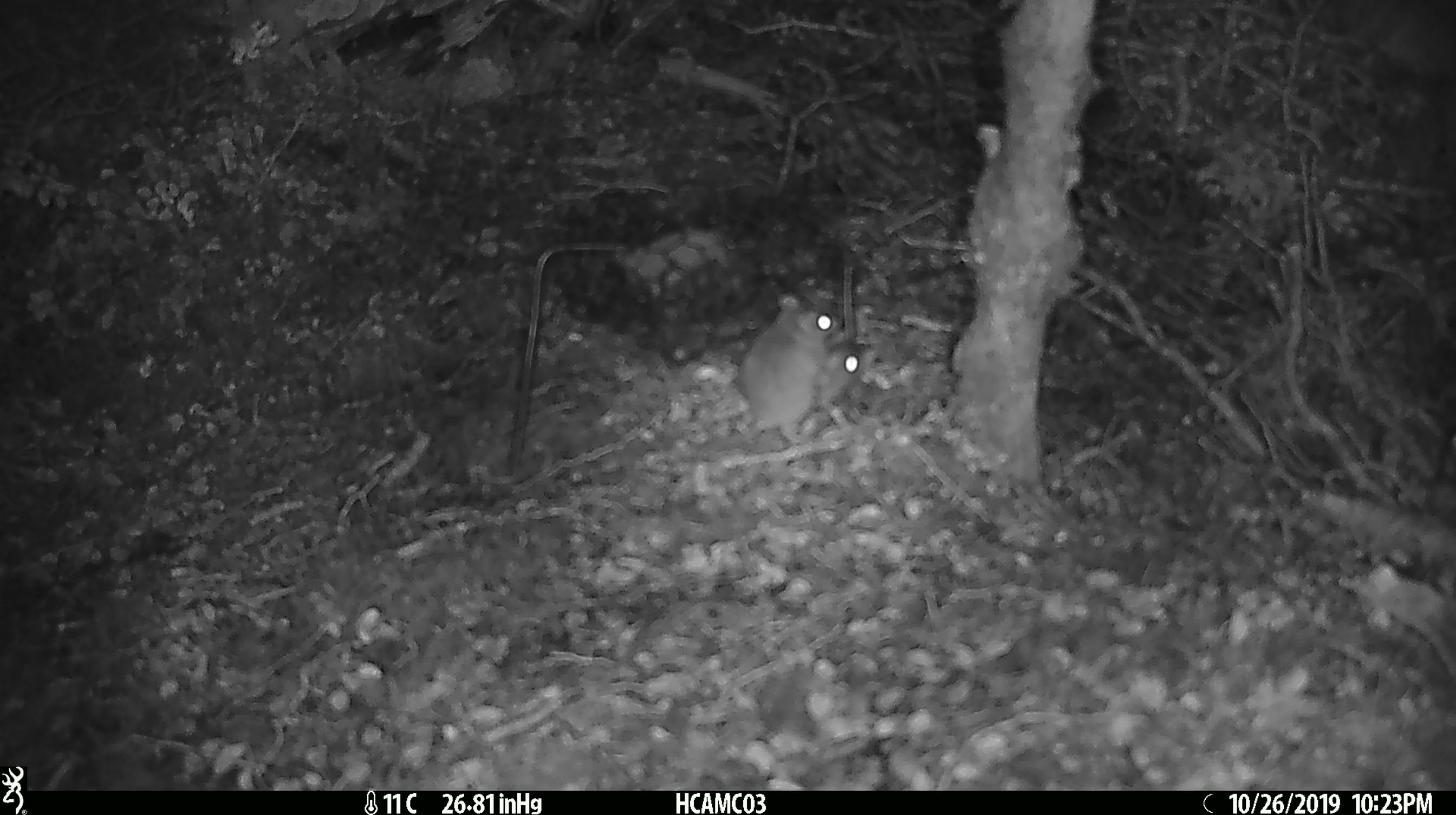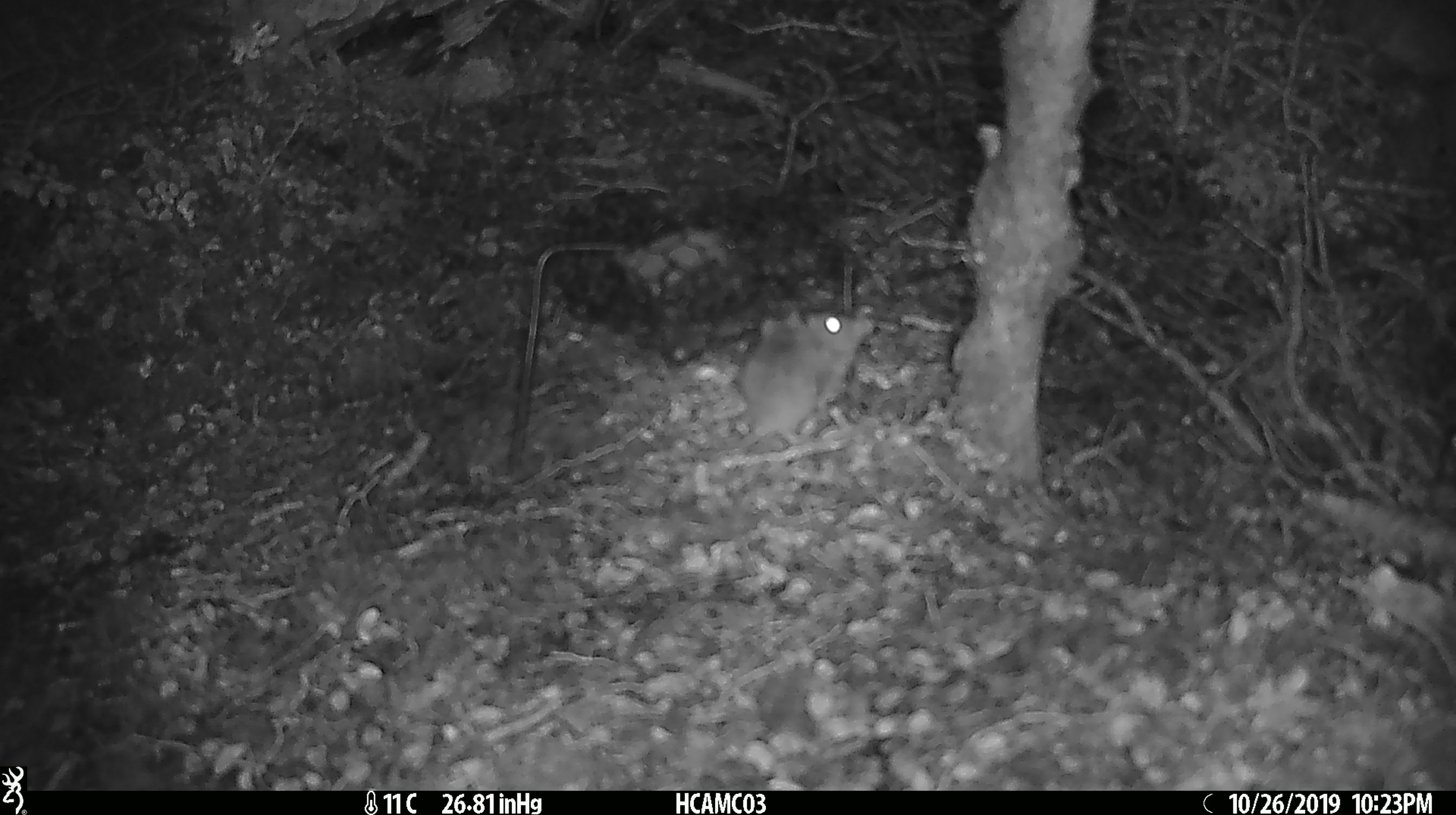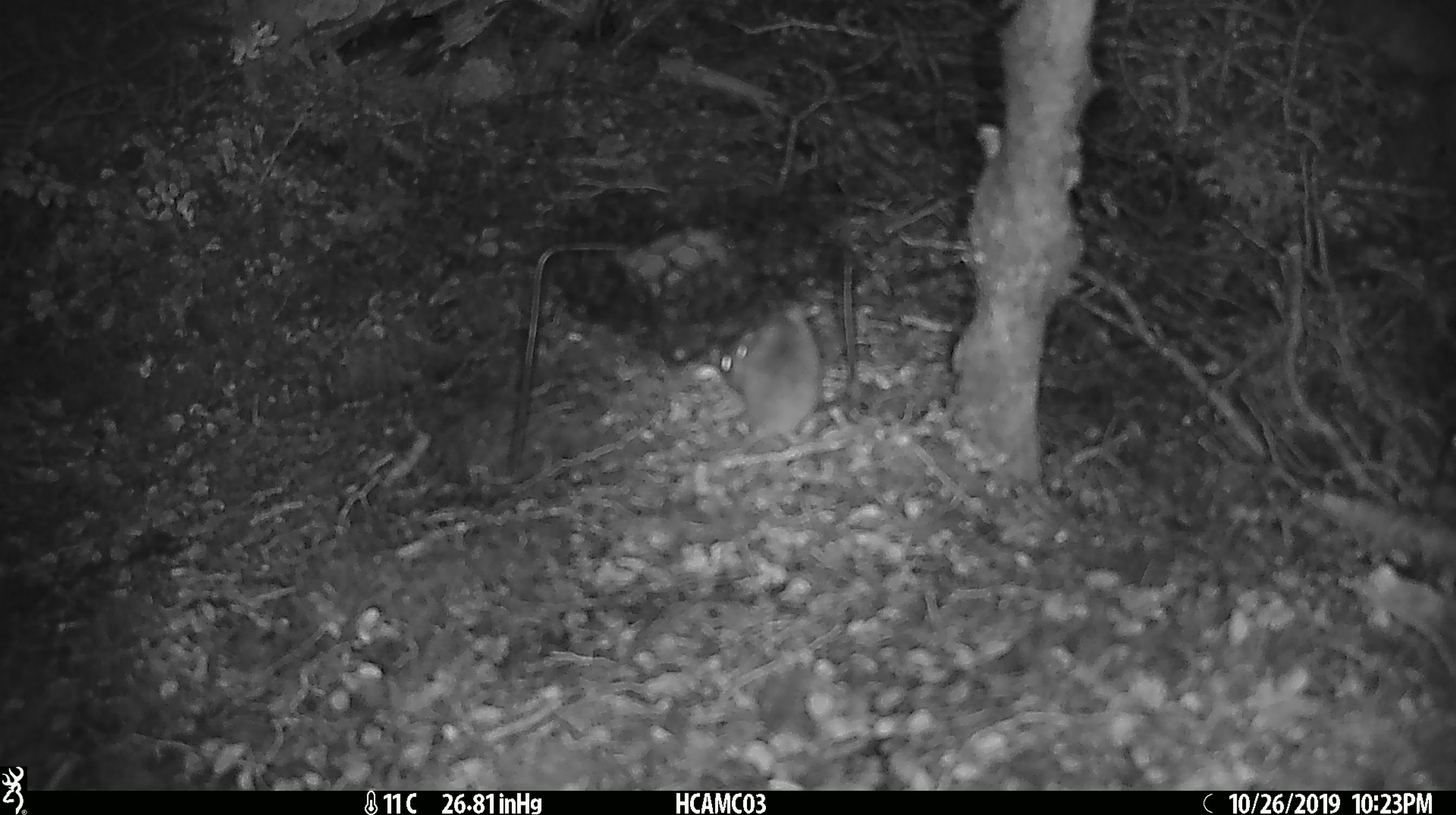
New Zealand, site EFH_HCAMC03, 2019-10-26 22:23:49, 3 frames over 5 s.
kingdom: Animalia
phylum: Chordata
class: Mammalia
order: Rodentia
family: Muridae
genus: Mus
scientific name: Mus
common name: mouse